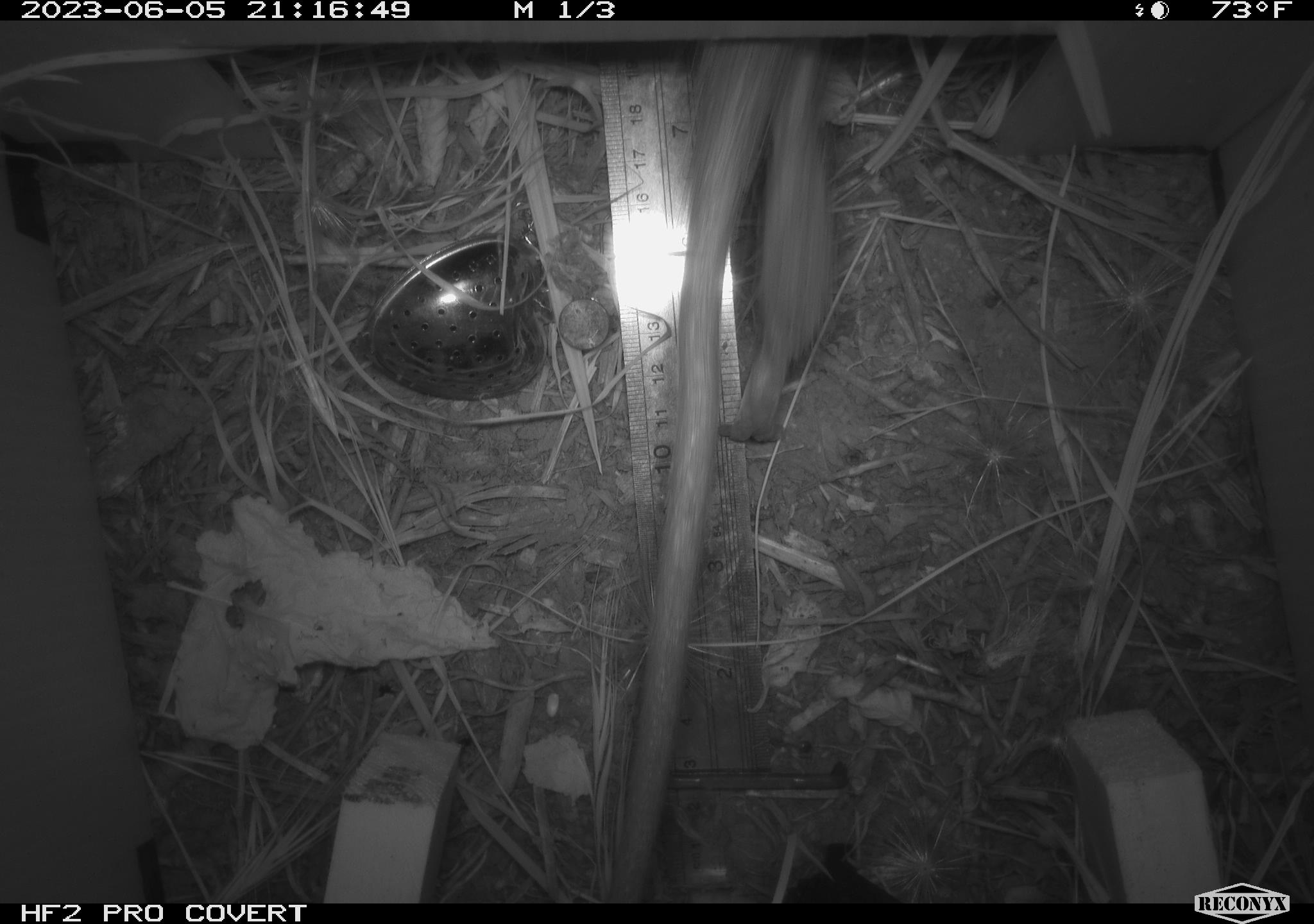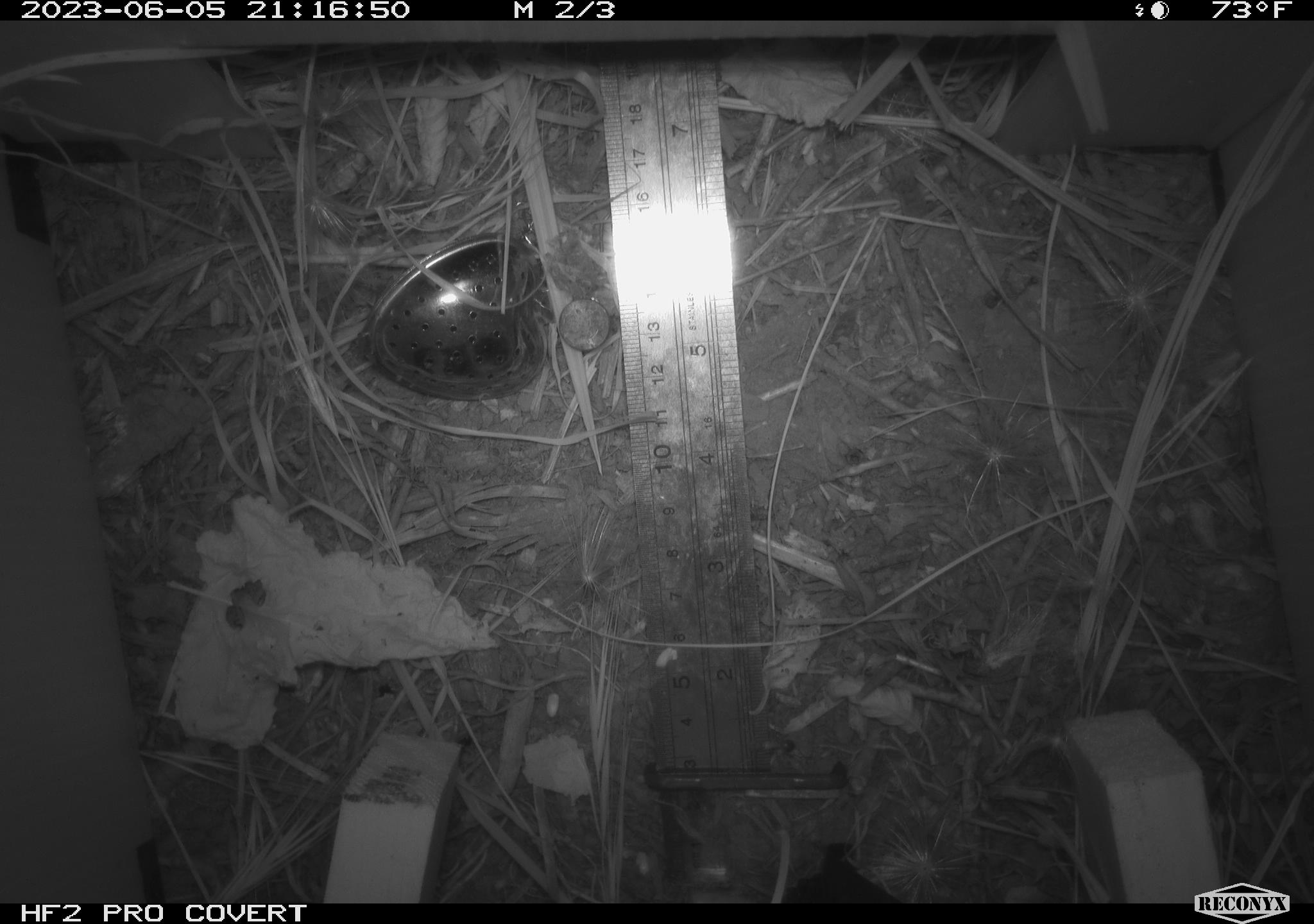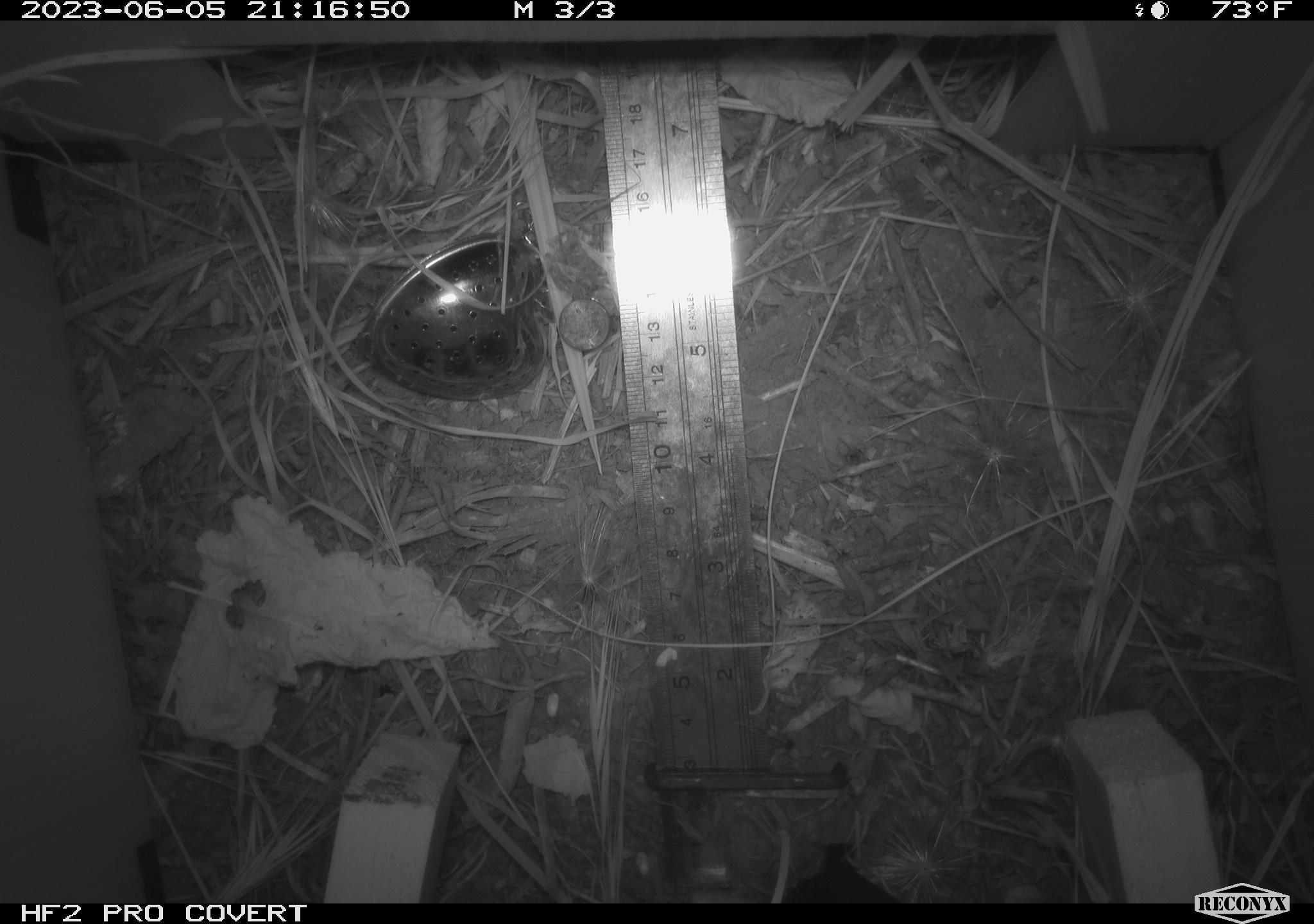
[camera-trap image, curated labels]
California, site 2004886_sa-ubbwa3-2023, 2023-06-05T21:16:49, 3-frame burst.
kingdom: Animalia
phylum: Chordata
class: Mammalia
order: Rodentia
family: Muridae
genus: Rattus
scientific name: Rattus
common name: rat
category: rattus species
Rattus species (rat) (Rattus).